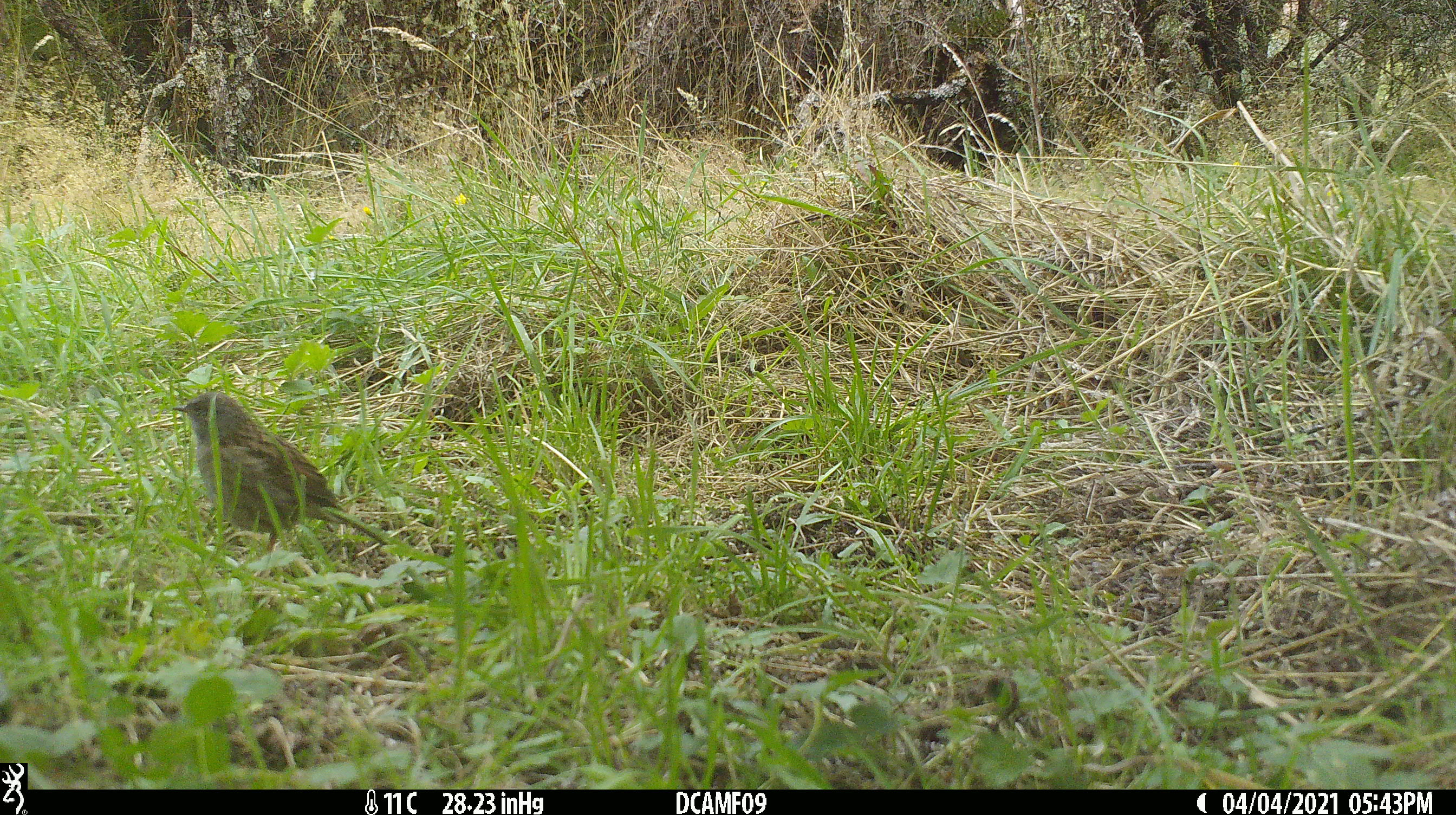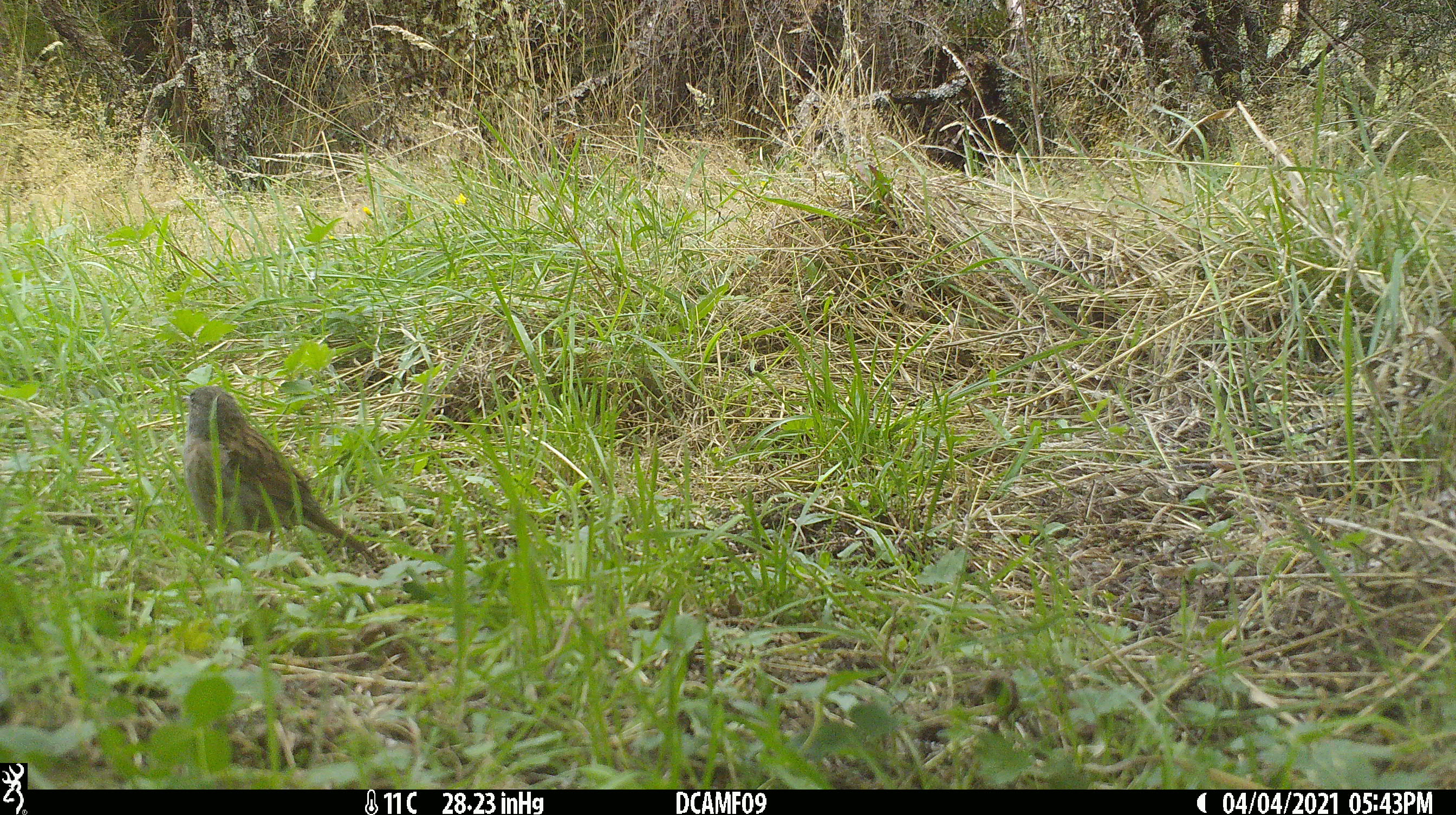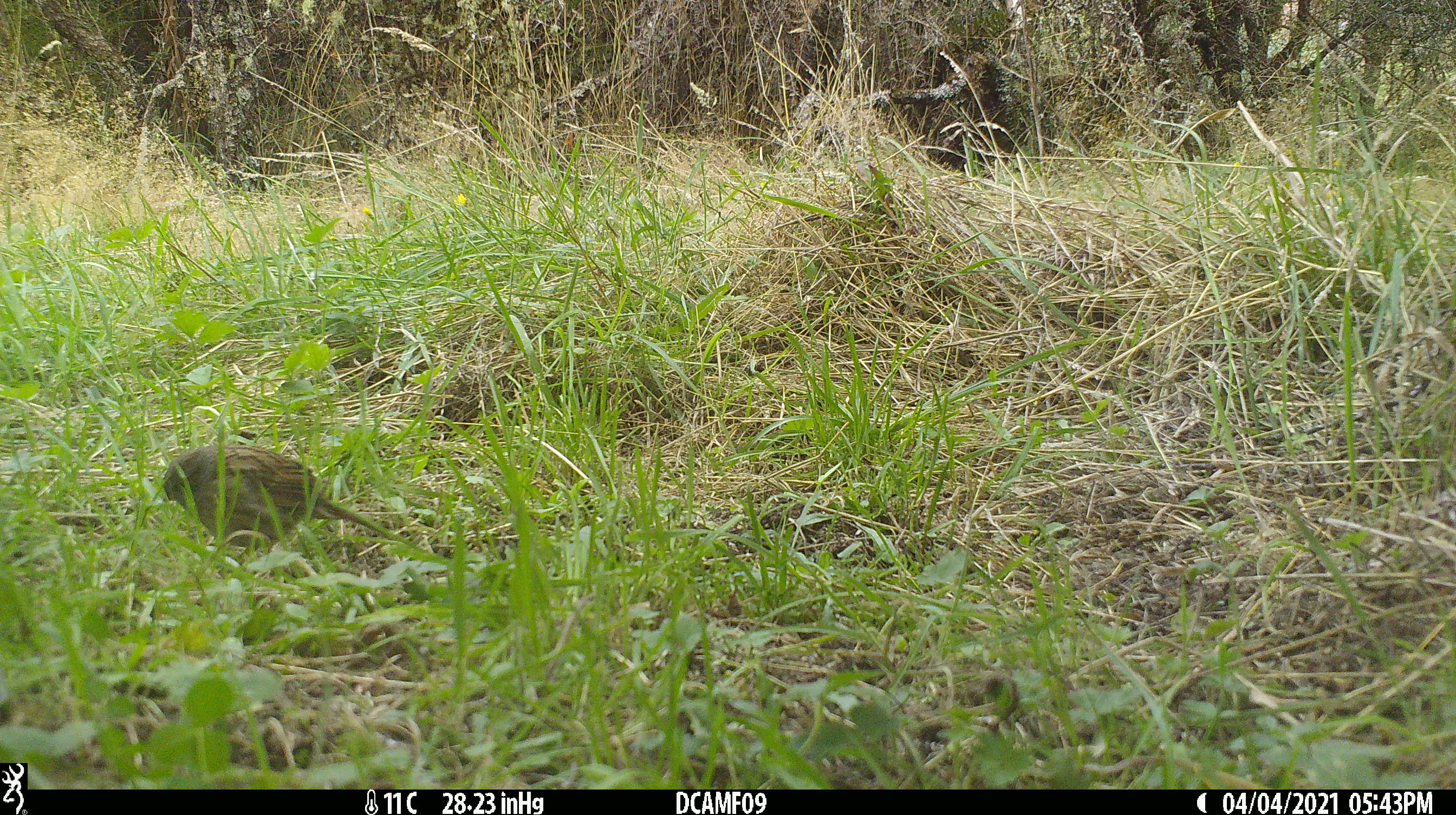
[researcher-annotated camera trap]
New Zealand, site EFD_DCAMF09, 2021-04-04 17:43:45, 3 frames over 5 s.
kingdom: Animalia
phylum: Chordata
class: Aves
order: Passeriformes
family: Prunellidae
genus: Prunella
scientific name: Prunella modularis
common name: dunnock